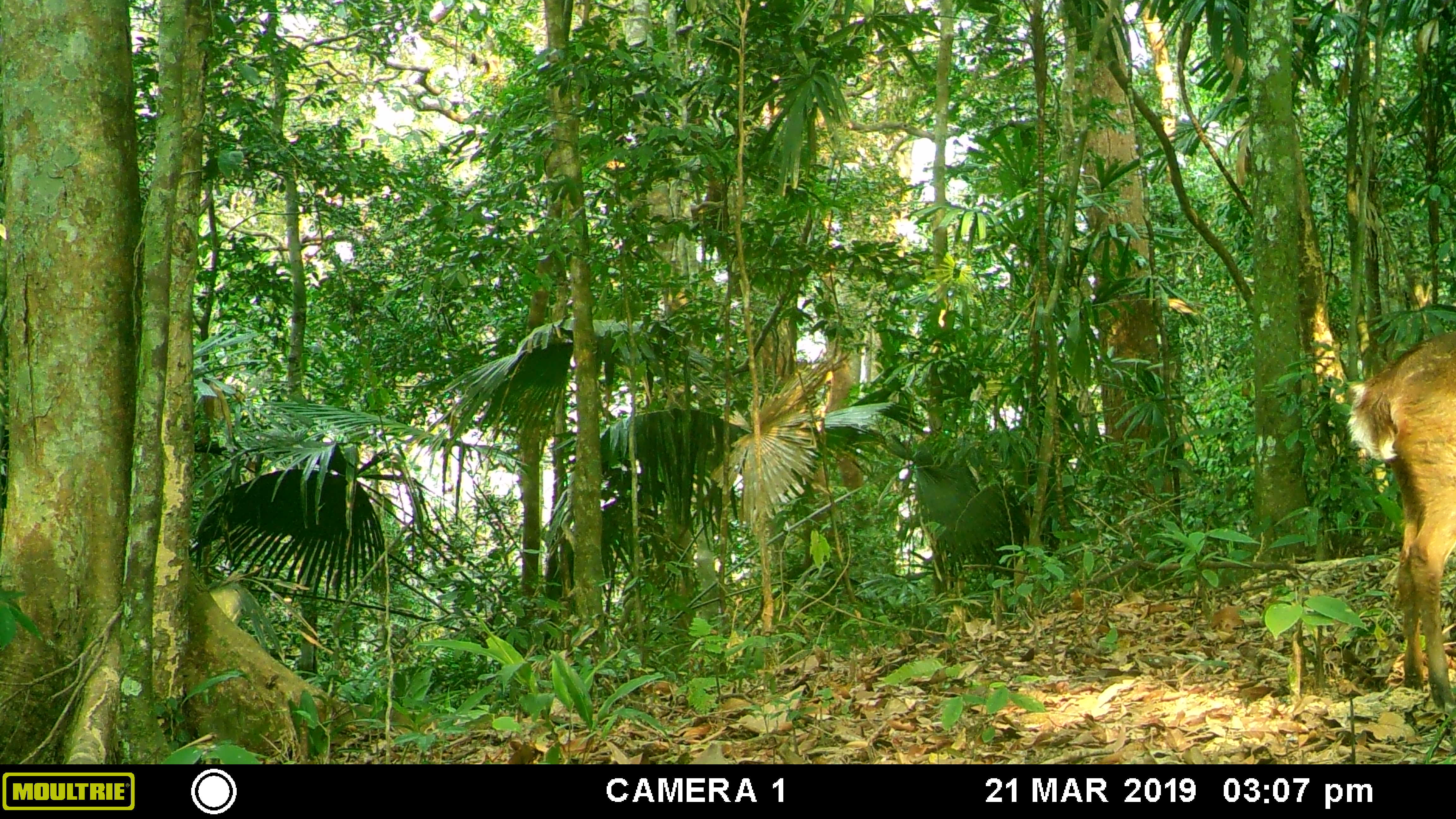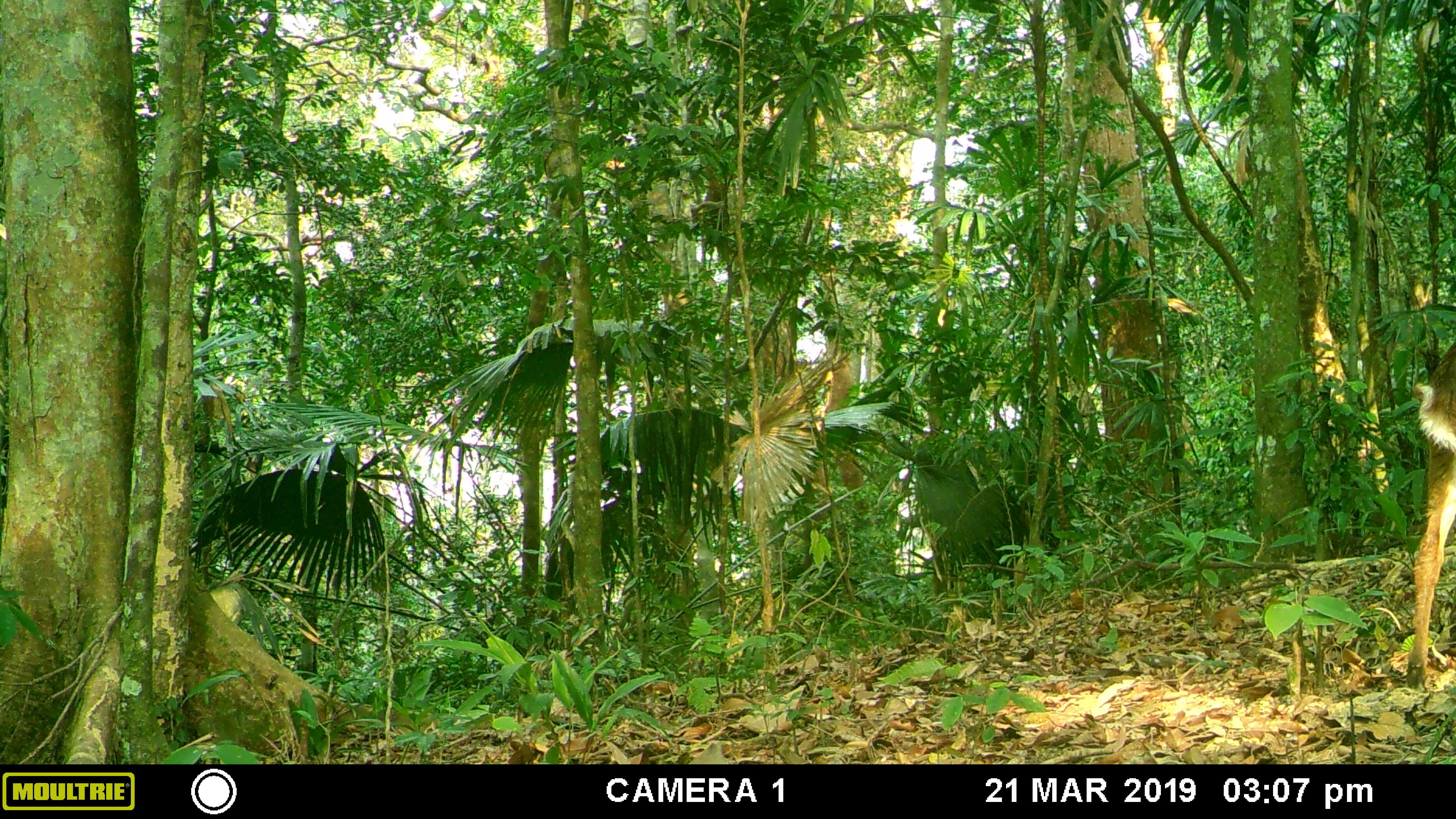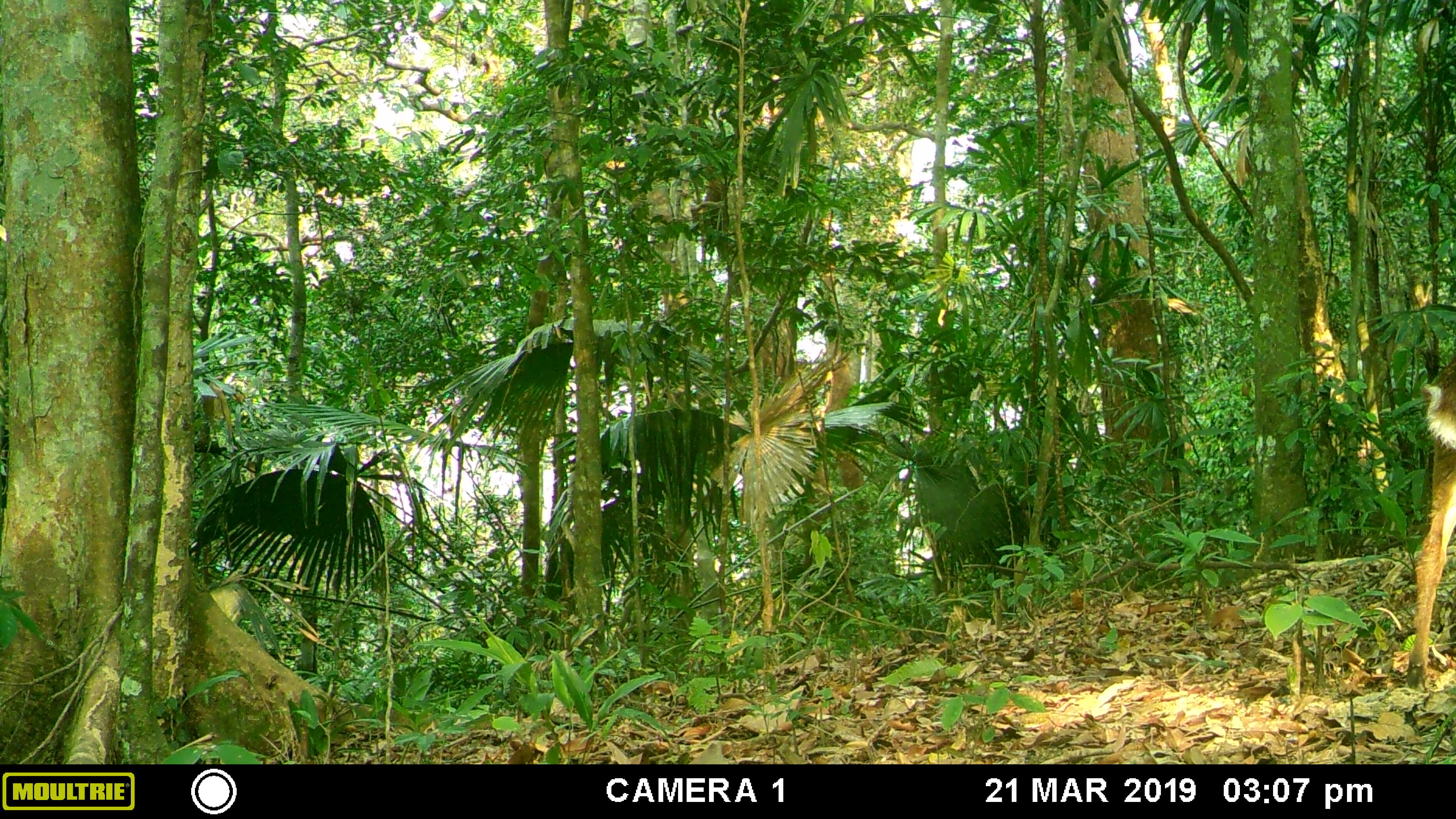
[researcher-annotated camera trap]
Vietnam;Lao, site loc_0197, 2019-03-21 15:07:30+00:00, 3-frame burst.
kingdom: Animalia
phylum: Chordata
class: Mammalia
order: Artiodactyla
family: Cervidae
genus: Muntiacus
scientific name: Muntiacus vuquangensis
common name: large-antlered muntjac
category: large antlered muntjac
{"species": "large antlered muntjac (large-antlered muntjac) (Muntiacus vuquangensis)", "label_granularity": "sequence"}